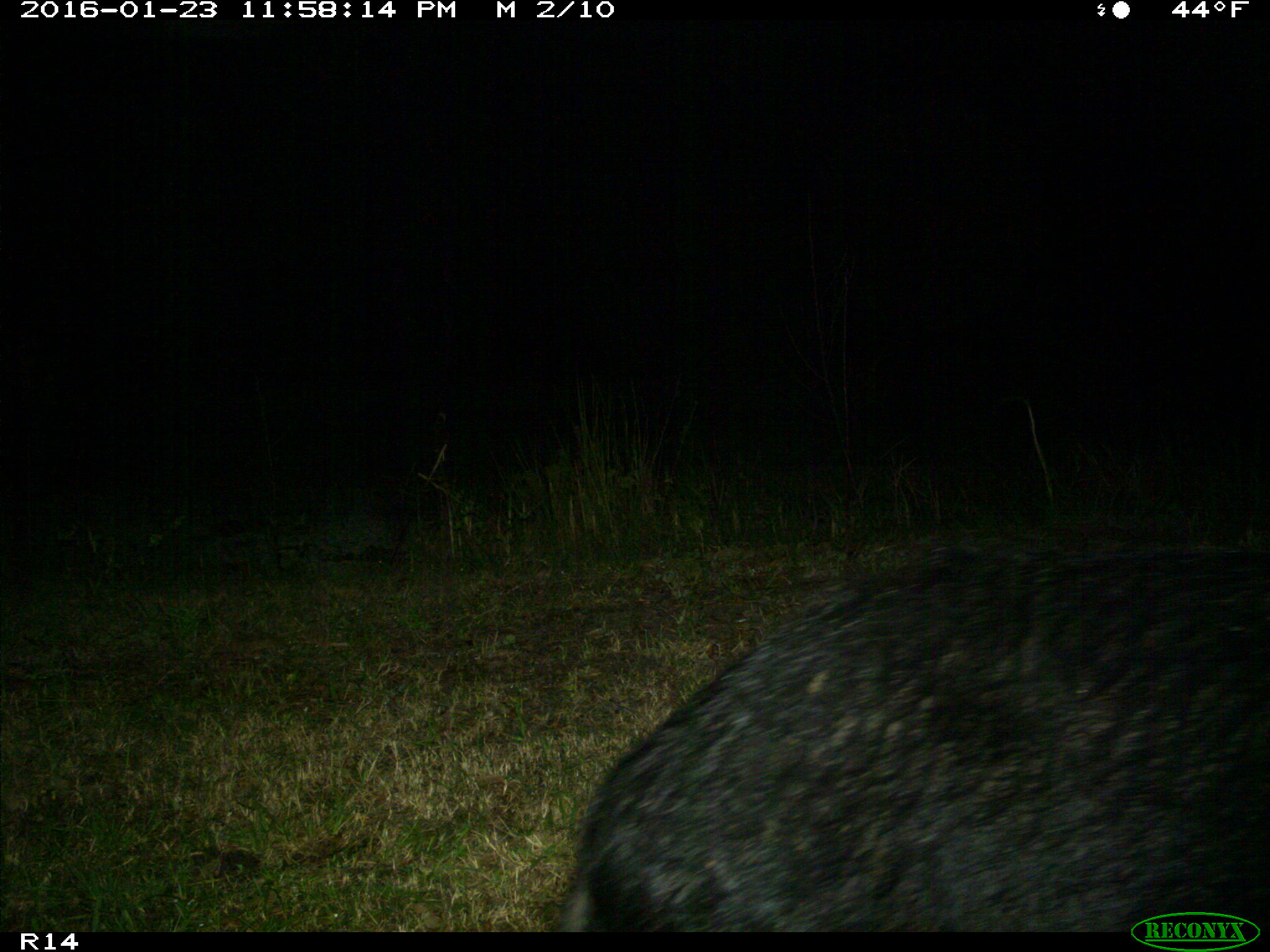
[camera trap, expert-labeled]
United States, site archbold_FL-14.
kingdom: Animalia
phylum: Chordata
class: Mammalia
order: Artiodactyla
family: Suidae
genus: Sus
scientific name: Sus scrofa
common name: wild boar